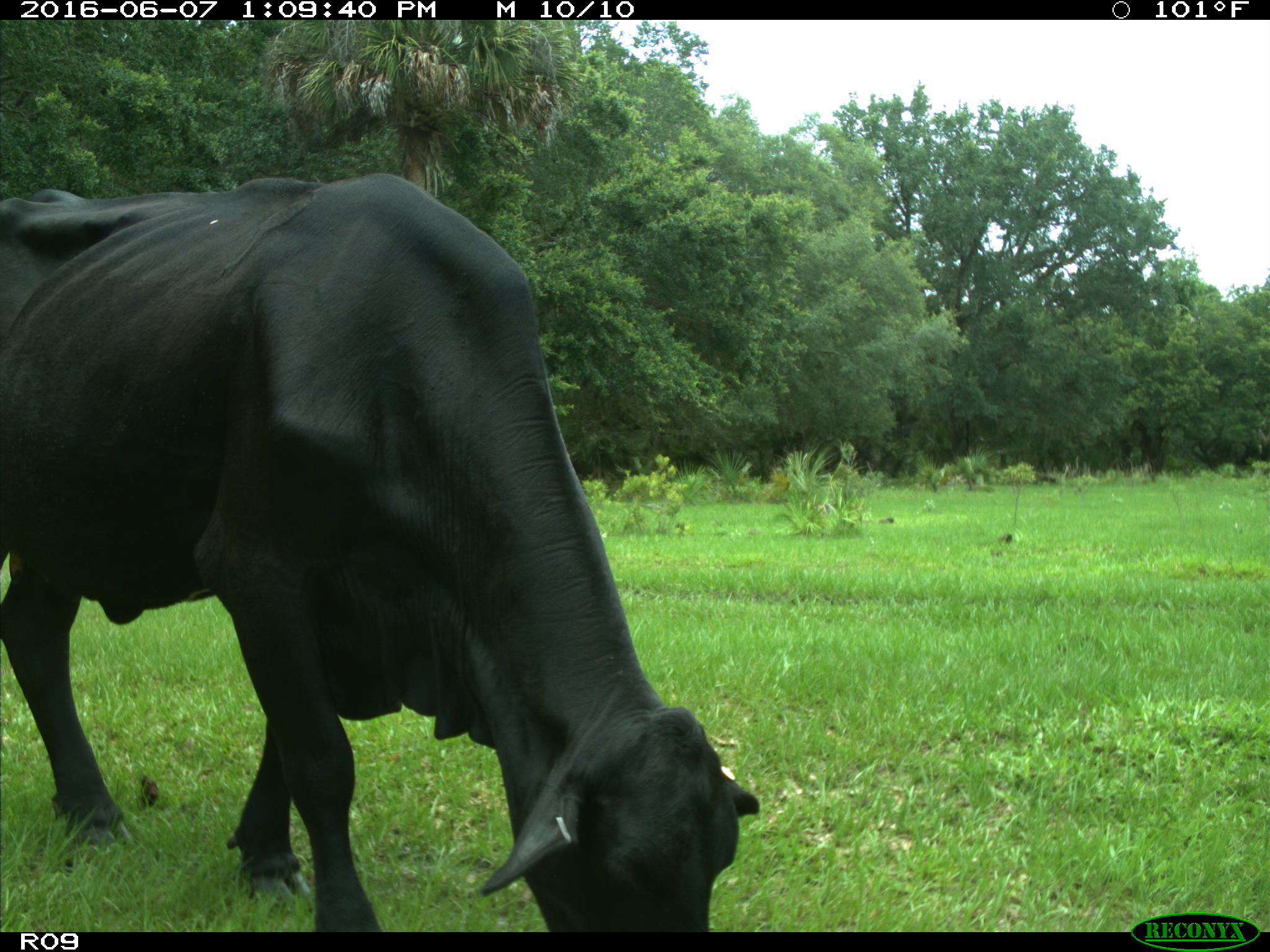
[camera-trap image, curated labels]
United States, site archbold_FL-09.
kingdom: Animalia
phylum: Chordata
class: Mammalia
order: Artiodactyla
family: Bovidae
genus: Bos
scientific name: Bos taurus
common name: domestic cow